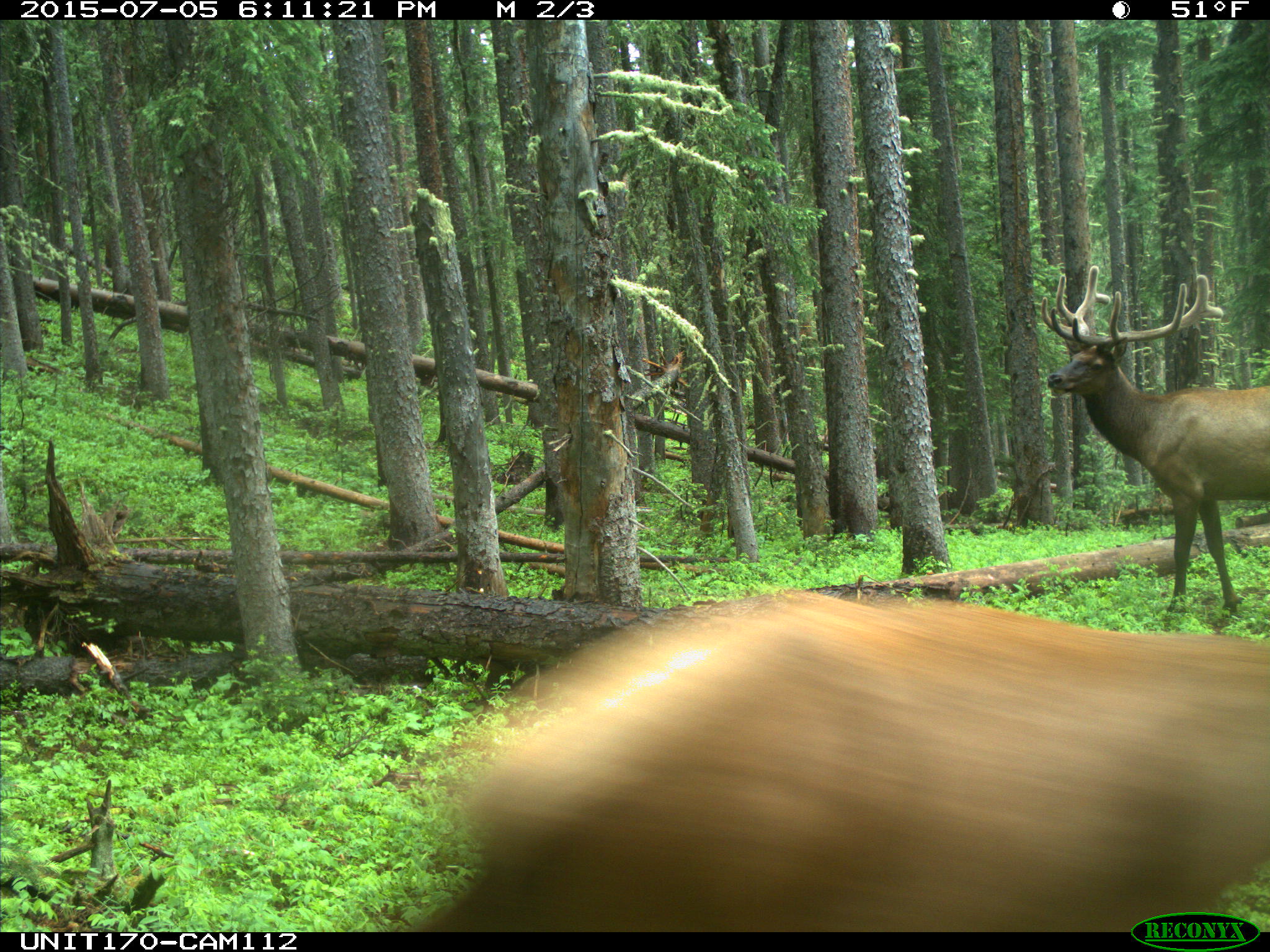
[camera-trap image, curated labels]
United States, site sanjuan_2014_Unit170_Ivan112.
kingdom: Animalia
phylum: Chordata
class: Mammalia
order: Artiodactyla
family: Cervidae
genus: Cervus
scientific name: Cervus elaphus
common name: red deer